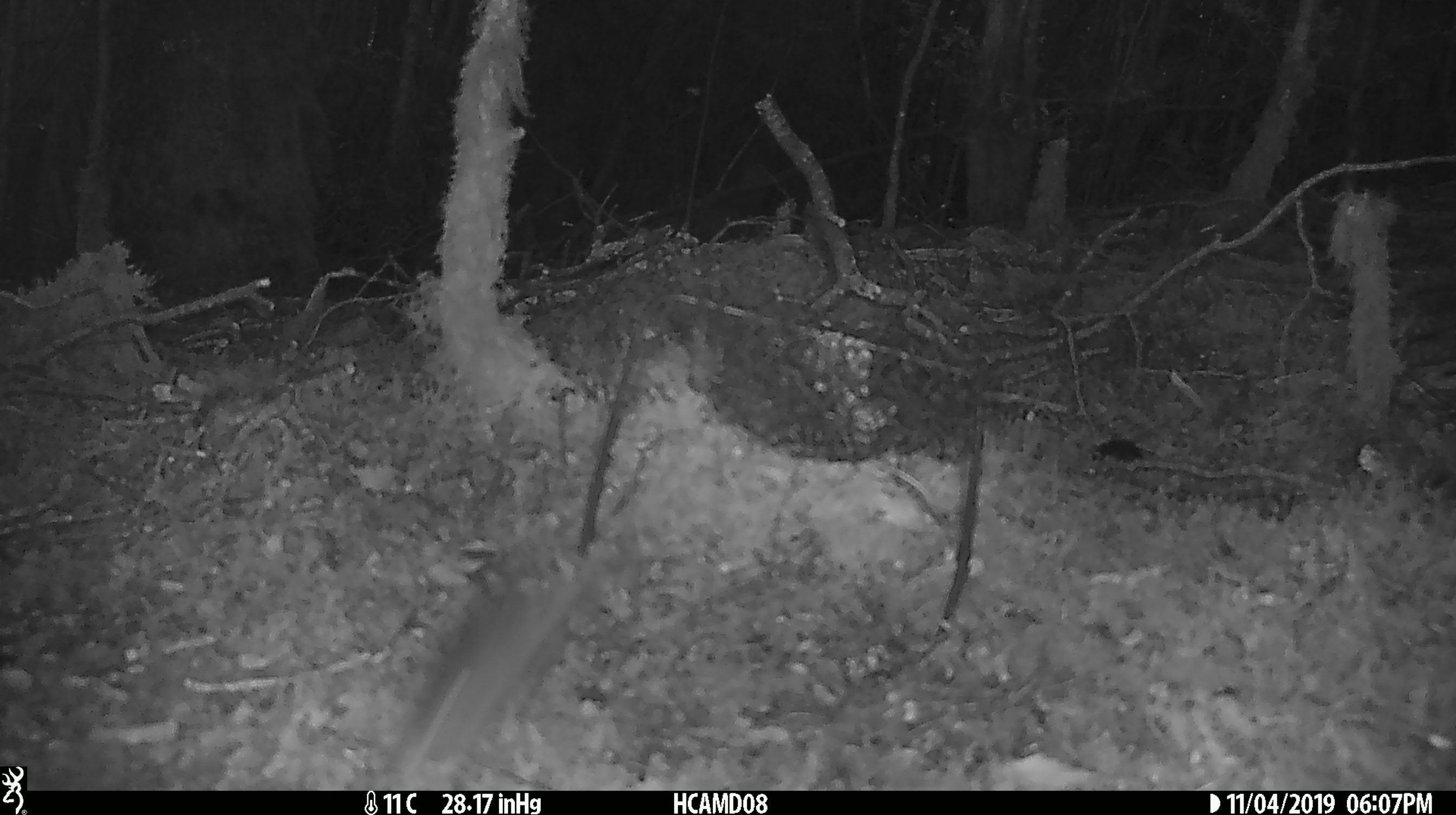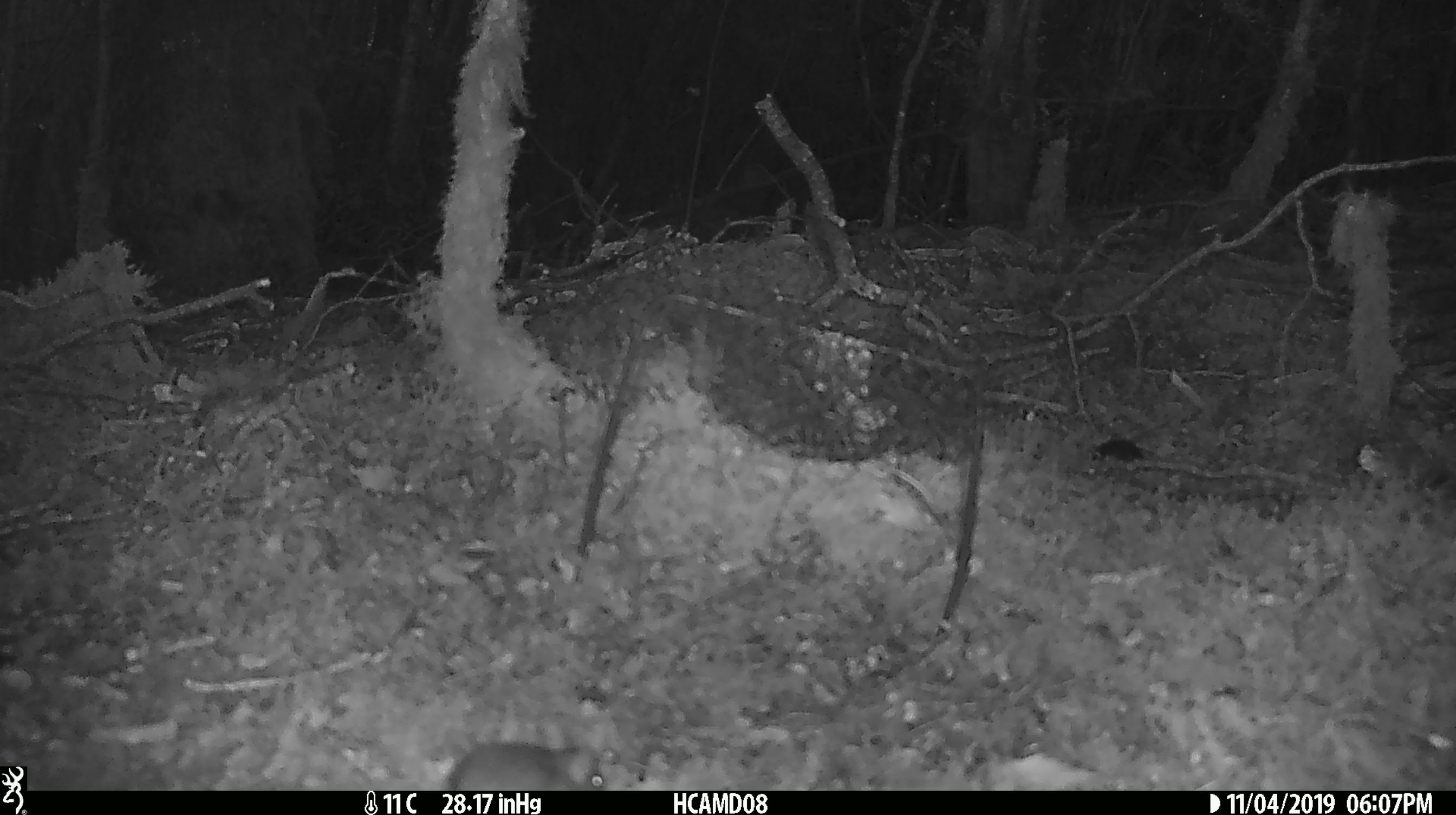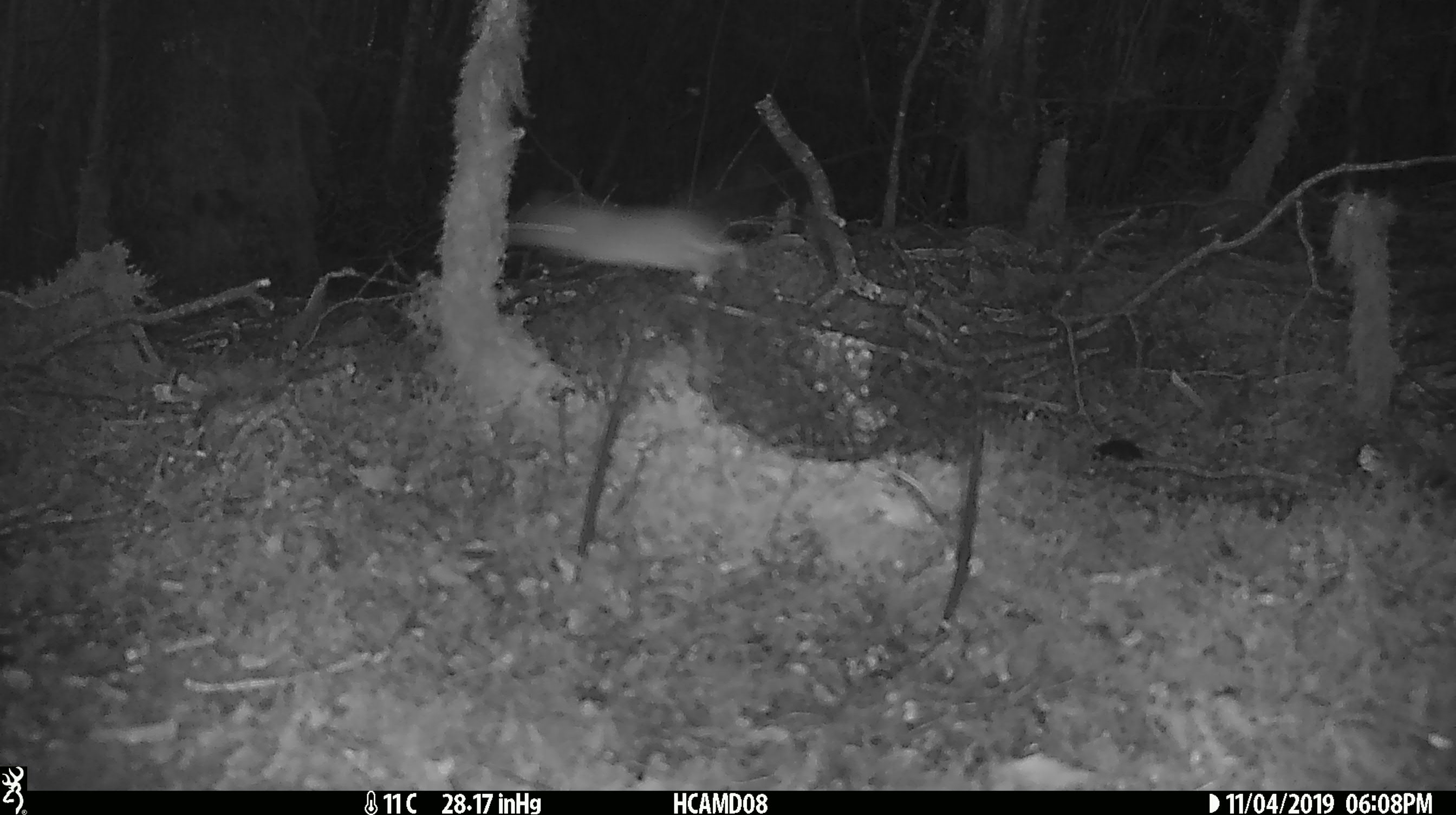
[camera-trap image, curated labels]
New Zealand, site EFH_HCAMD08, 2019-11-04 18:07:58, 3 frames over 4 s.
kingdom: Animalia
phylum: Chordata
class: Mammalia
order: Rodentia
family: Muridae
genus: Mus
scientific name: Mus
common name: mouse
Mouse (Mus).